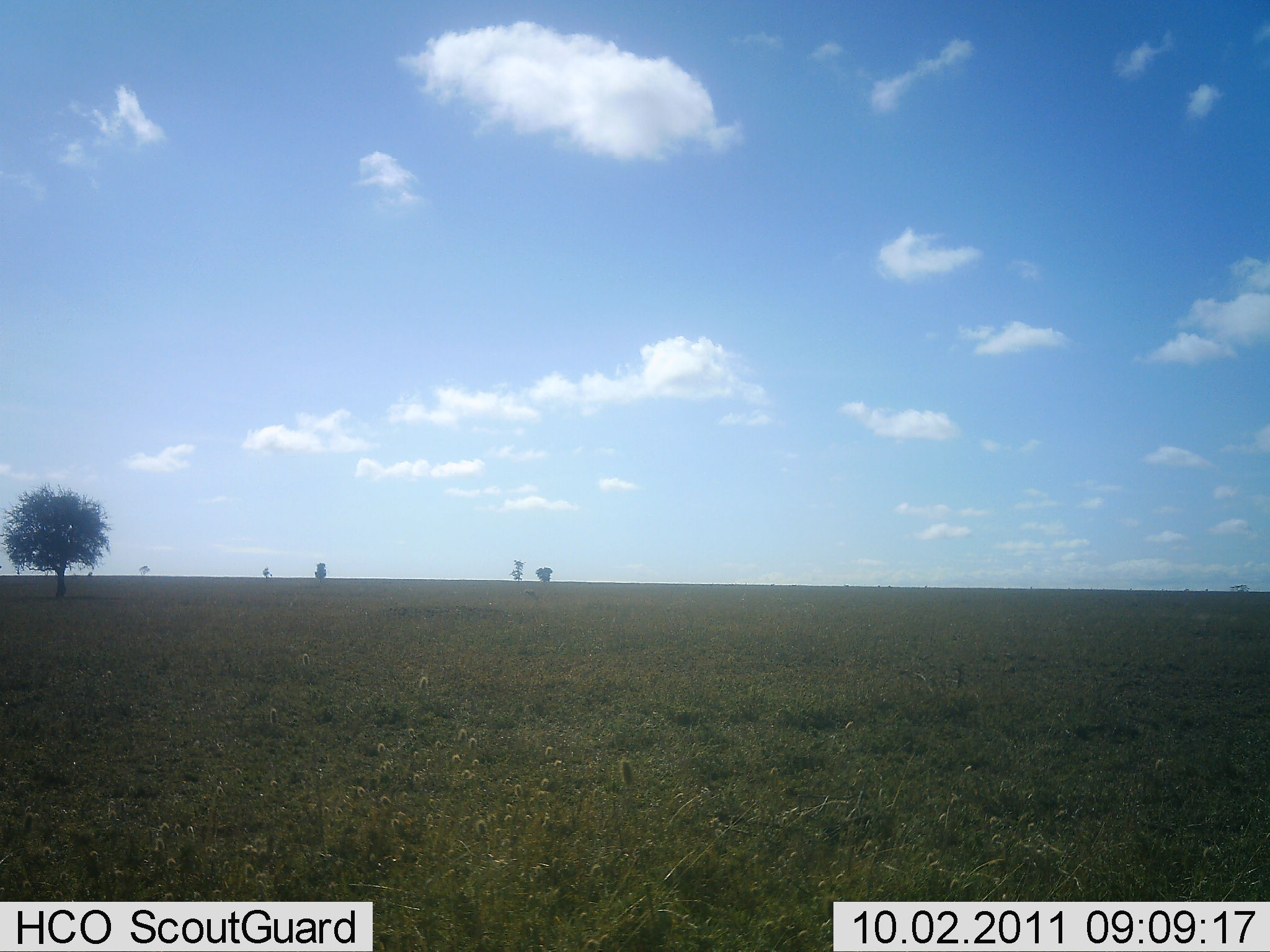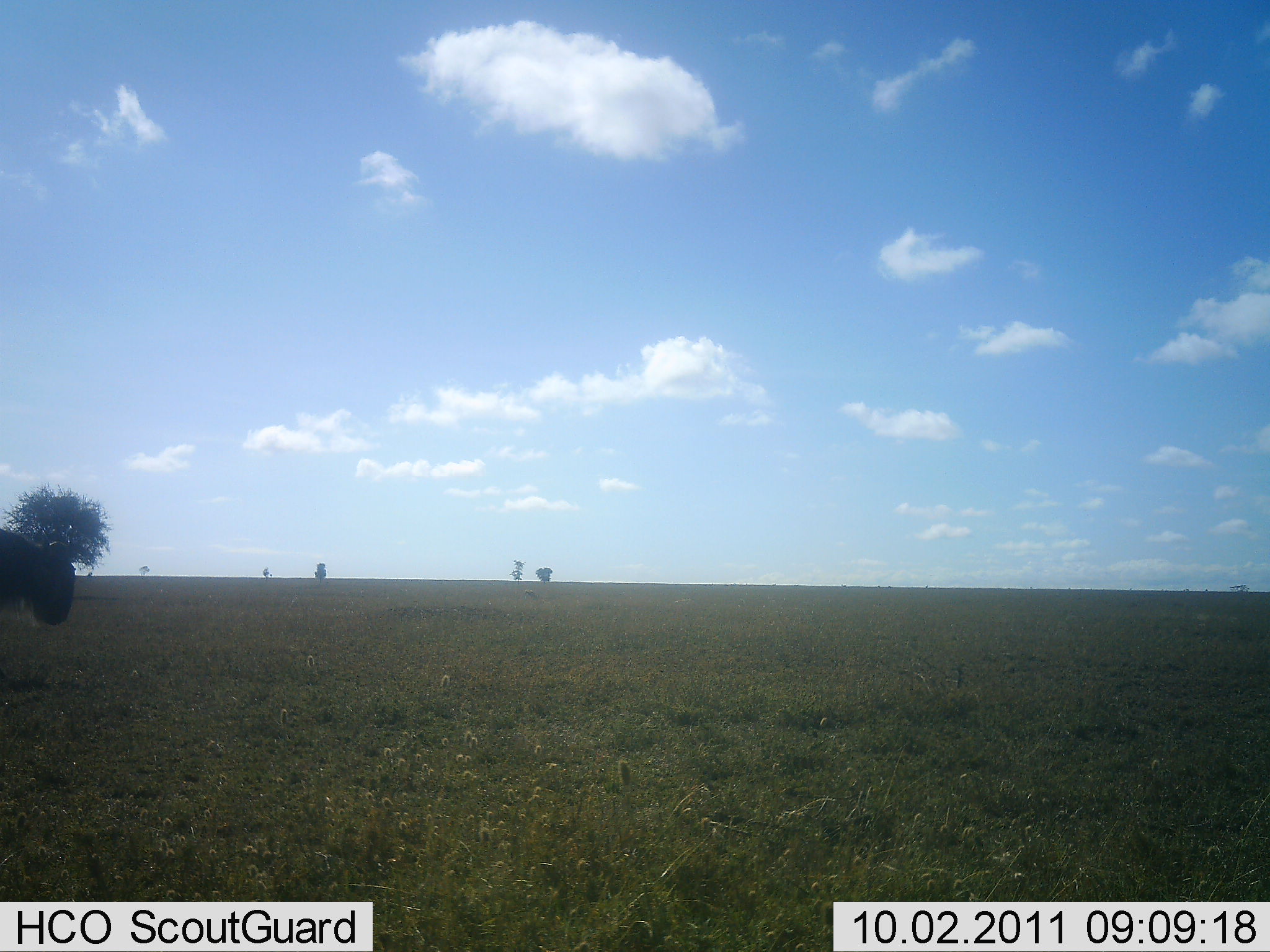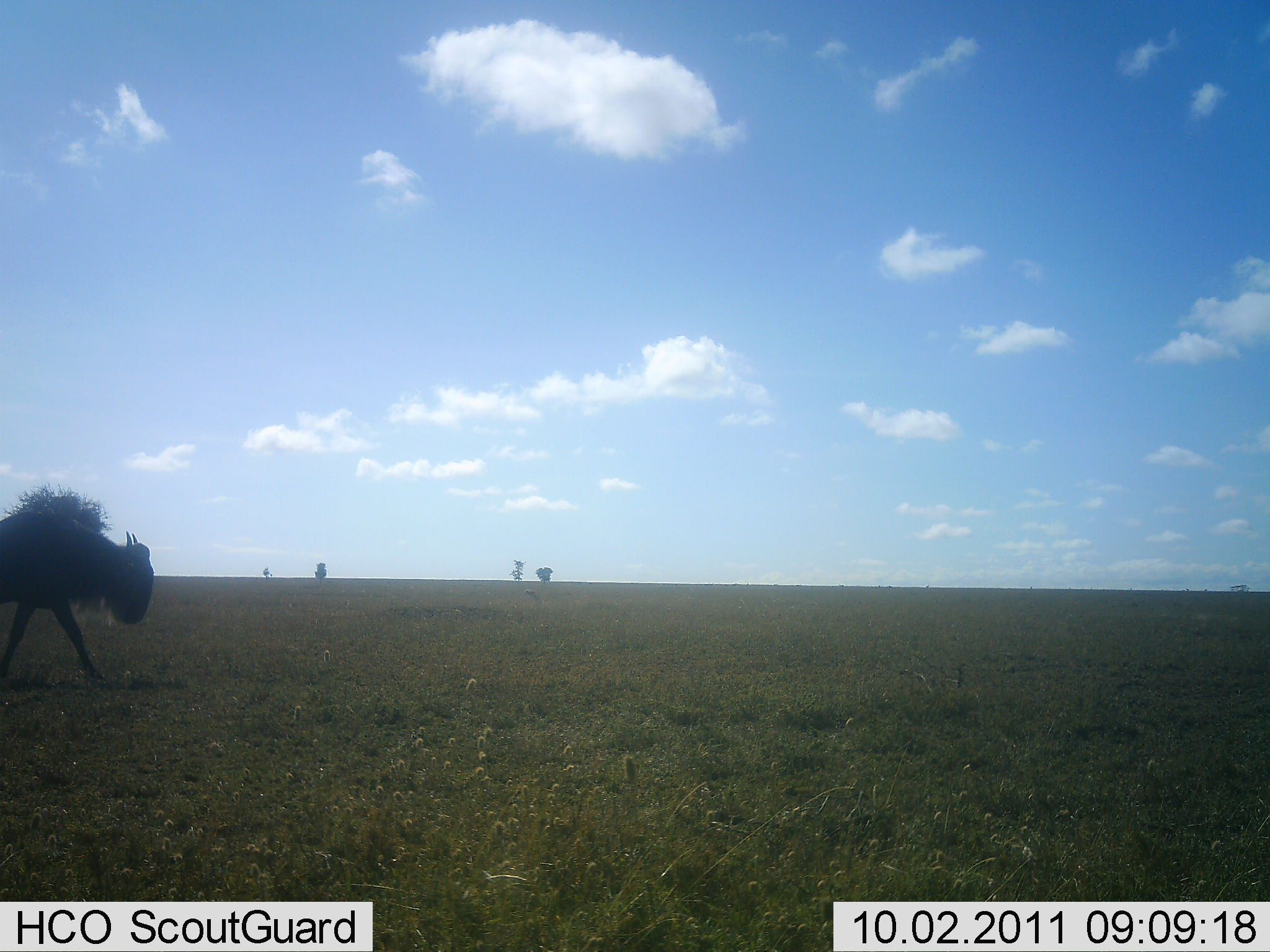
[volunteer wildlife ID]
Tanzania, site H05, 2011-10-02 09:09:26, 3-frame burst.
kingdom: Animalia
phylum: Chordata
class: Mammalia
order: Artiodactyla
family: Bovidae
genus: Connochaetes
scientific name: Connochaetes taurinus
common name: blue wildebeest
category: wildebeest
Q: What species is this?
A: Wildebeest (blue wildebeest) (Connochaetes taurinus).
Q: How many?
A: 1.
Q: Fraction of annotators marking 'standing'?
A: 0%.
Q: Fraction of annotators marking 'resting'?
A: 0%.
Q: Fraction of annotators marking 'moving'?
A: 100%.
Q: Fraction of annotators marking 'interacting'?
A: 0%.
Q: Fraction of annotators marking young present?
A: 0%.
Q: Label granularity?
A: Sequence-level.